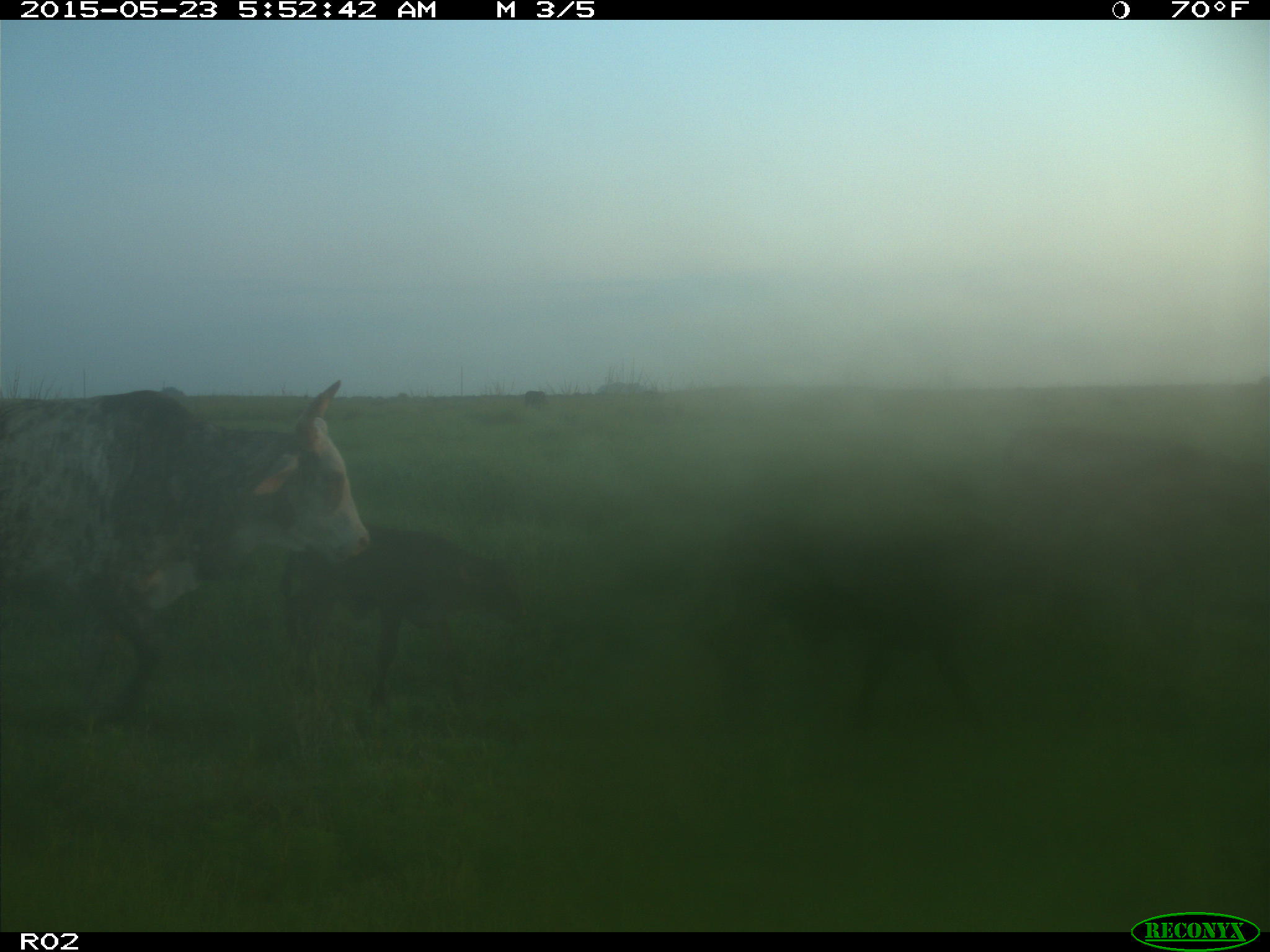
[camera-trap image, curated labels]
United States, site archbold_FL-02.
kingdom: Animalia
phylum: Chordata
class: Mammalia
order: Artiodactyla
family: Bovidae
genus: Bos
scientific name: Bos taurus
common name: domestic cow